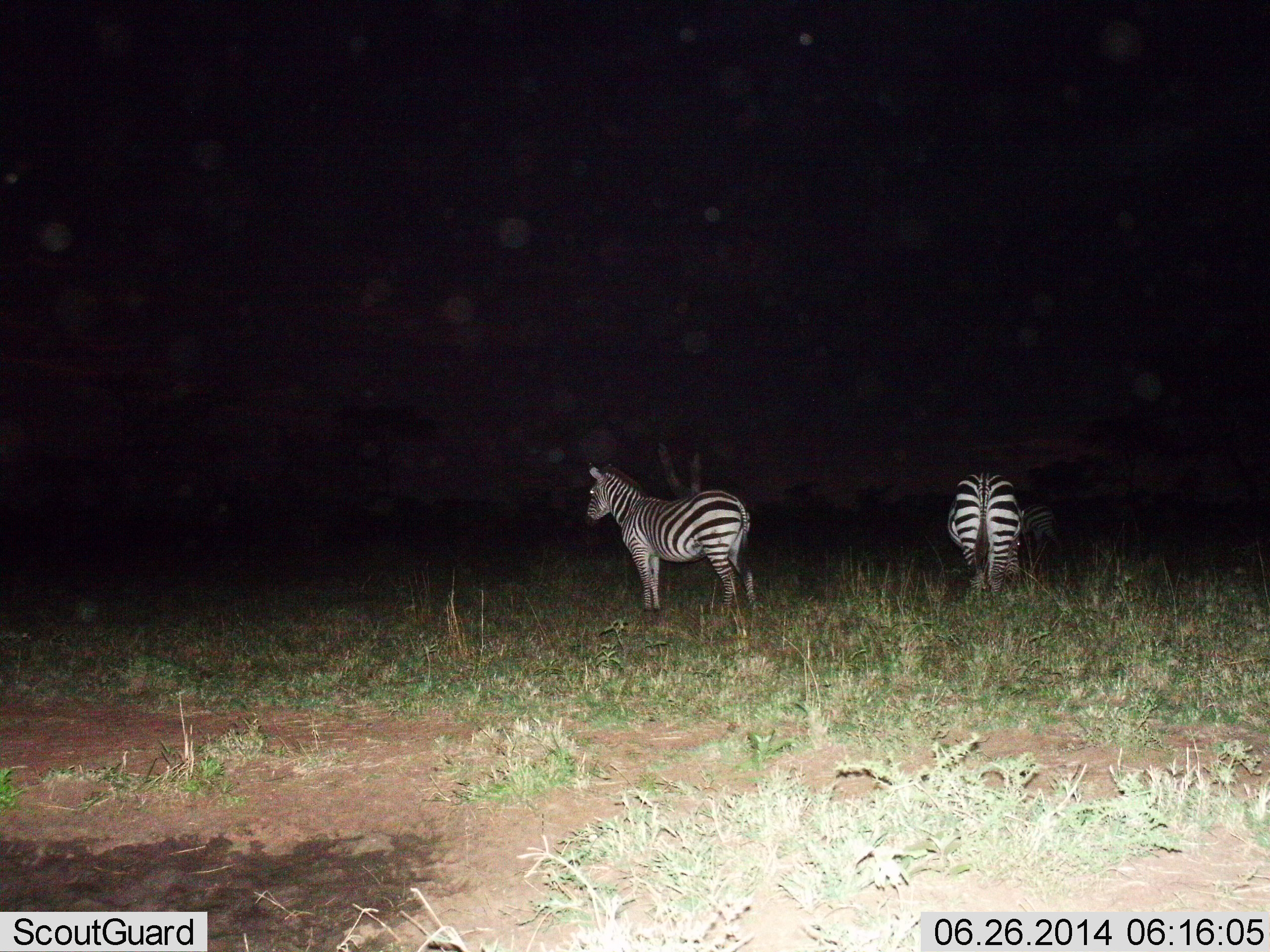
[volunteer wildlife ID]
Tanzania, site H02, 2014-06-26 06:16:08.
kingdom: Animalia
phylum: Chordata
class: Mammalia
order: Perissodactyla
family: Equidae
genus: Equus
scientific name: Equus quagga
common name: plains zebra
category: zebra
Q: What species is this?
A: Zebra (plains zebra) (Equus quagga).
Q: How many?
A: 3.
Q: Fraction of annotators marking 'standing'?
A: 100%.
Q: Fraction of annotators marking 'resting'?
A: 0%.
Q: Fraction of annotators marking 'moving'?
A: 0%.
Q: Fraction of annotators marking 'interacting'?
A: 0%.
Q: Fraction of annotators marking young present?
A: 0%.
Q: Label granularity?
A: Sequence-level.